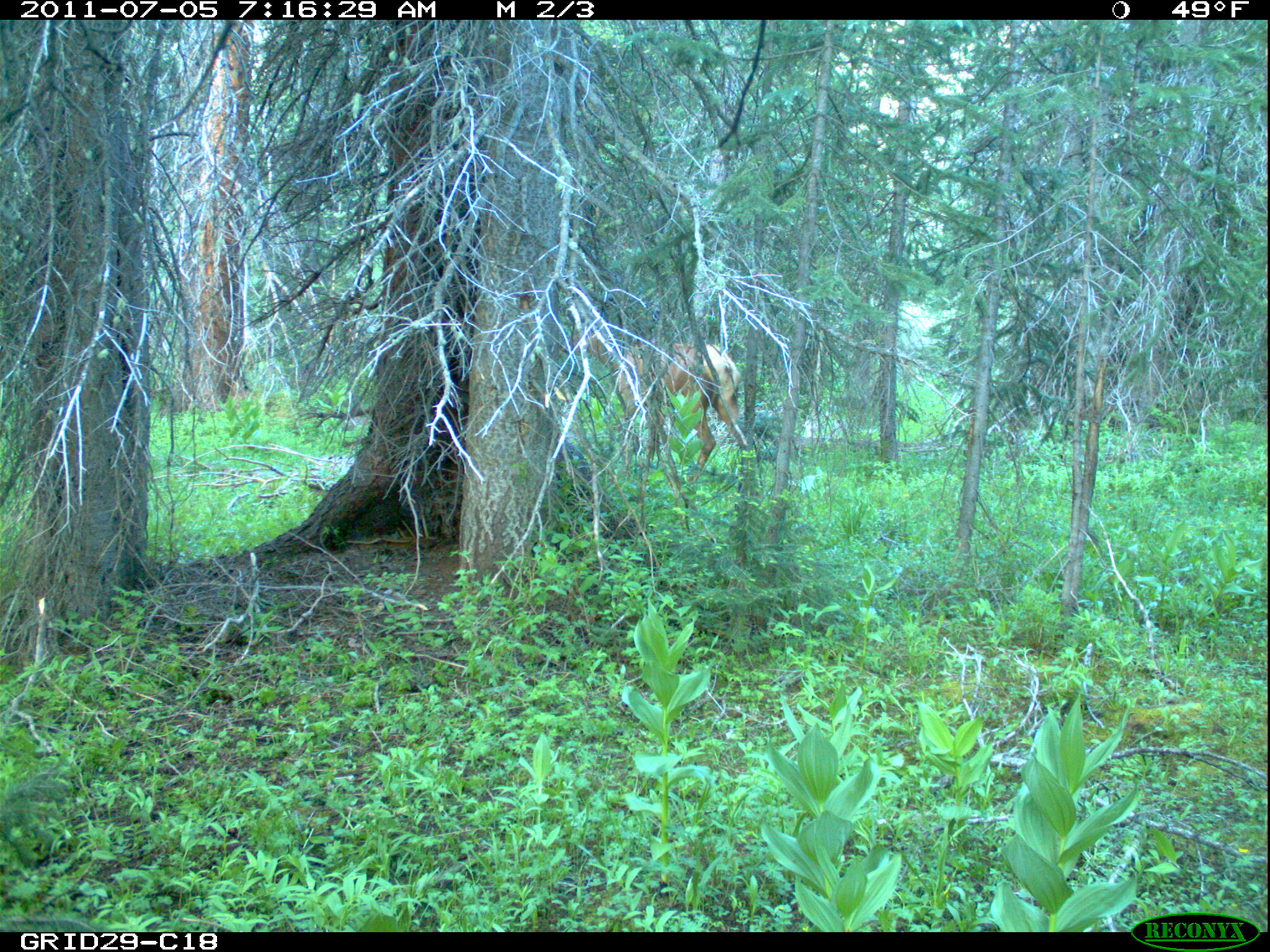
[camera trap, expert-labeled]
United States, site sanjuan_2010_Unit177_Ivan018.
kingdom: Animalia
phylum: Chordata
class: Mammalia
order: Artiodactyla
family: Cervidae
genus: Cervus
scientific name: Cervus elaphus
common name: red deer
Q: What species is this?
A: Cervus elaphus (red deer).